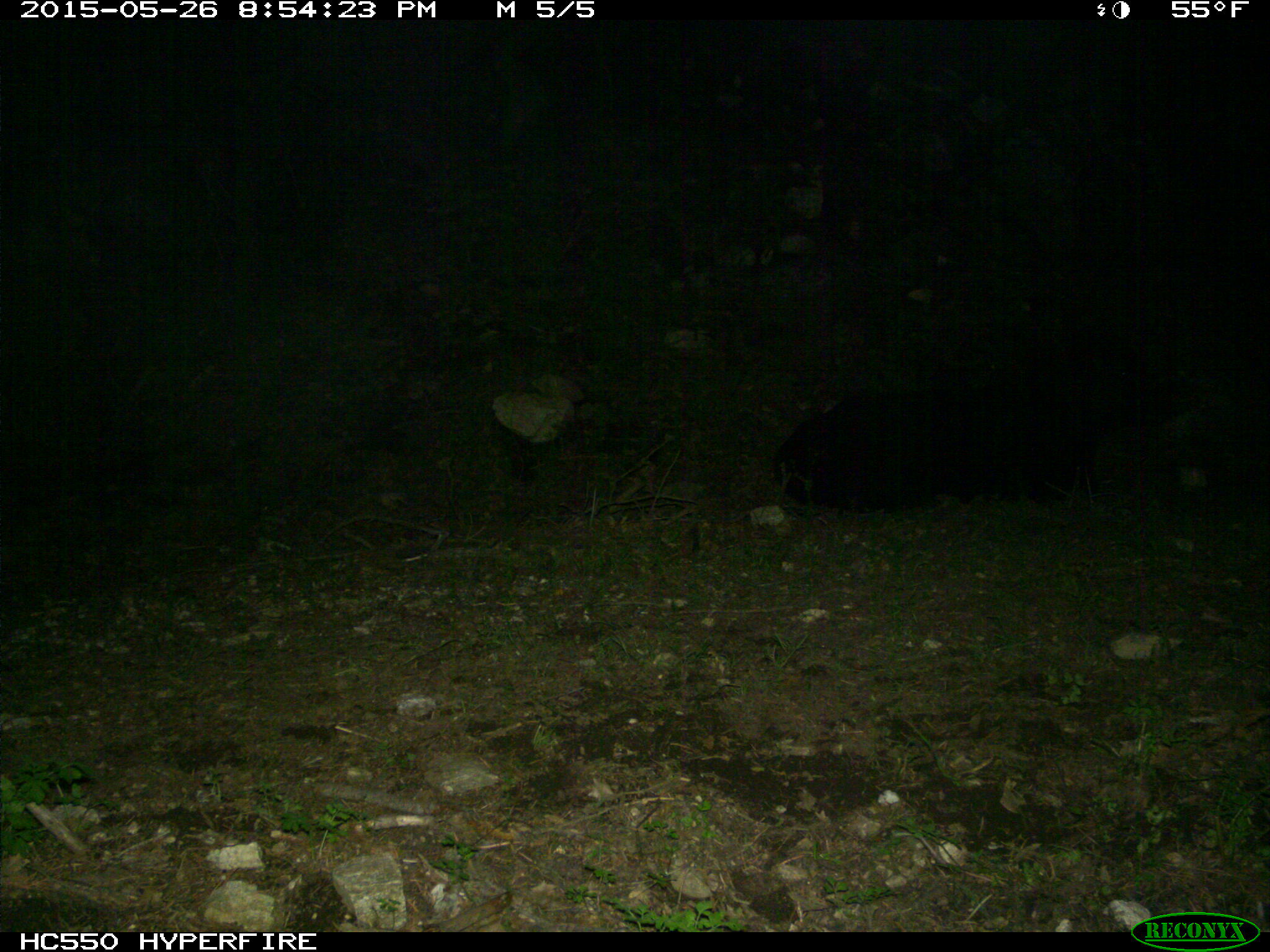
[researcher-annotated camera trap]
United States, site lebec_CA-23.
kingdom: Animalia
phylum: Chordata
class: Mammalia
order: Artiodactyla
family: Bovidae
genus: Bos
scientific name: Bos taurus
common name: domestic cow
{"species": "Bos taurus (domestic cow)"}